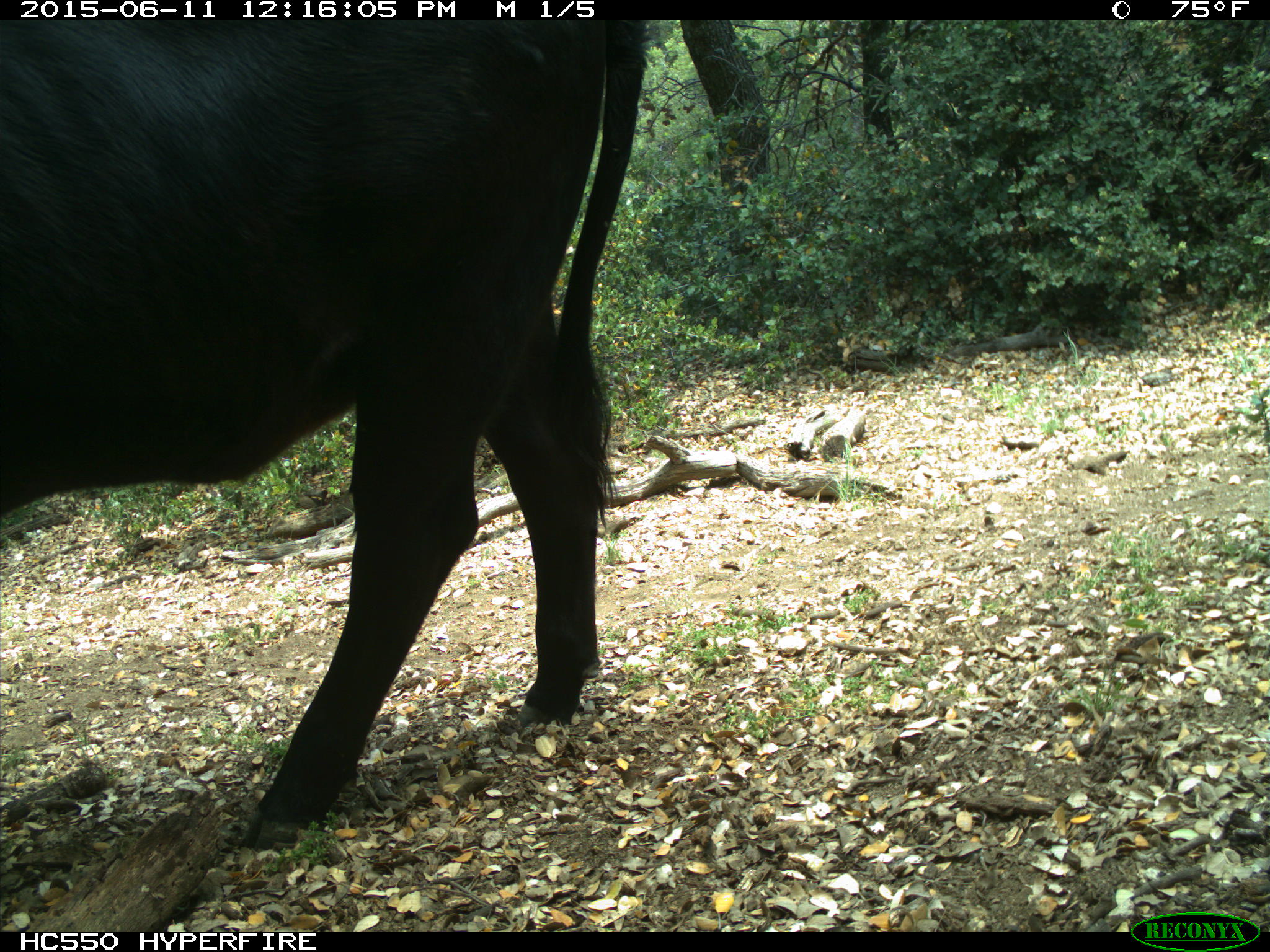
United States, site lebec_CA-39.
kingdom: Animalia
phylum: Chordata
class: Mammalia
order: Artiodactyla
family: Bovidae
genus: Bos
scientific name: Bos taurus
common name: domestic cow